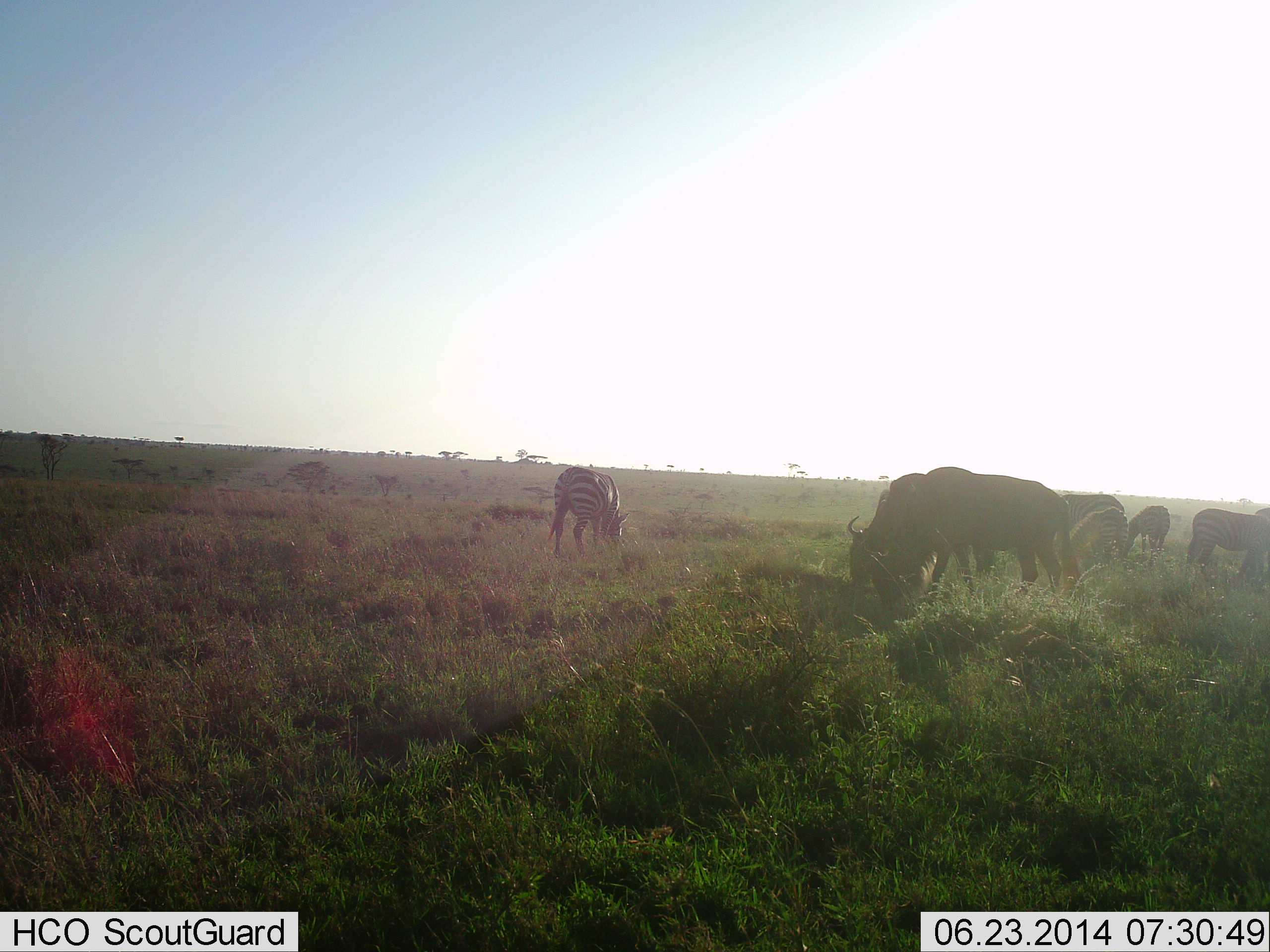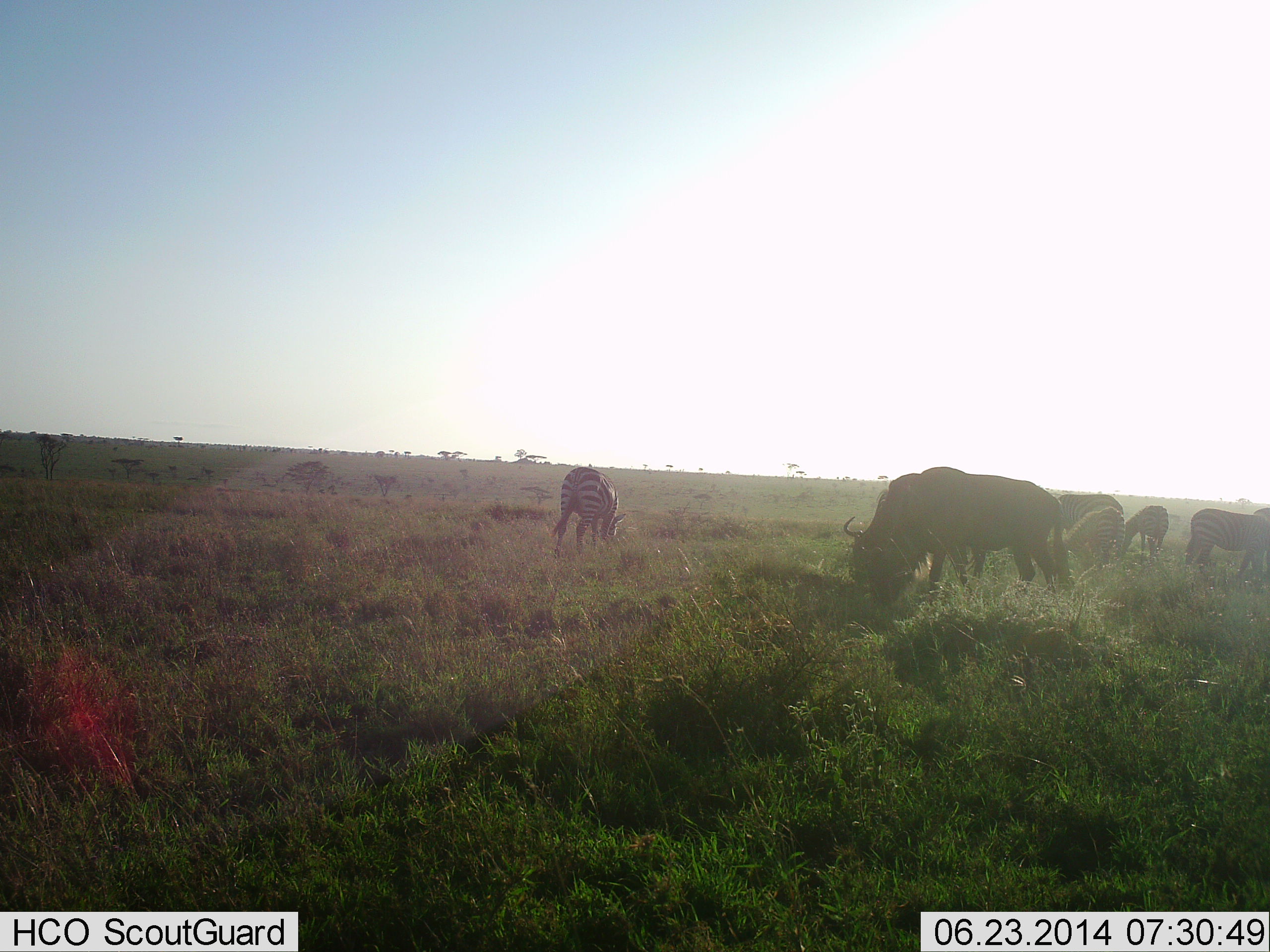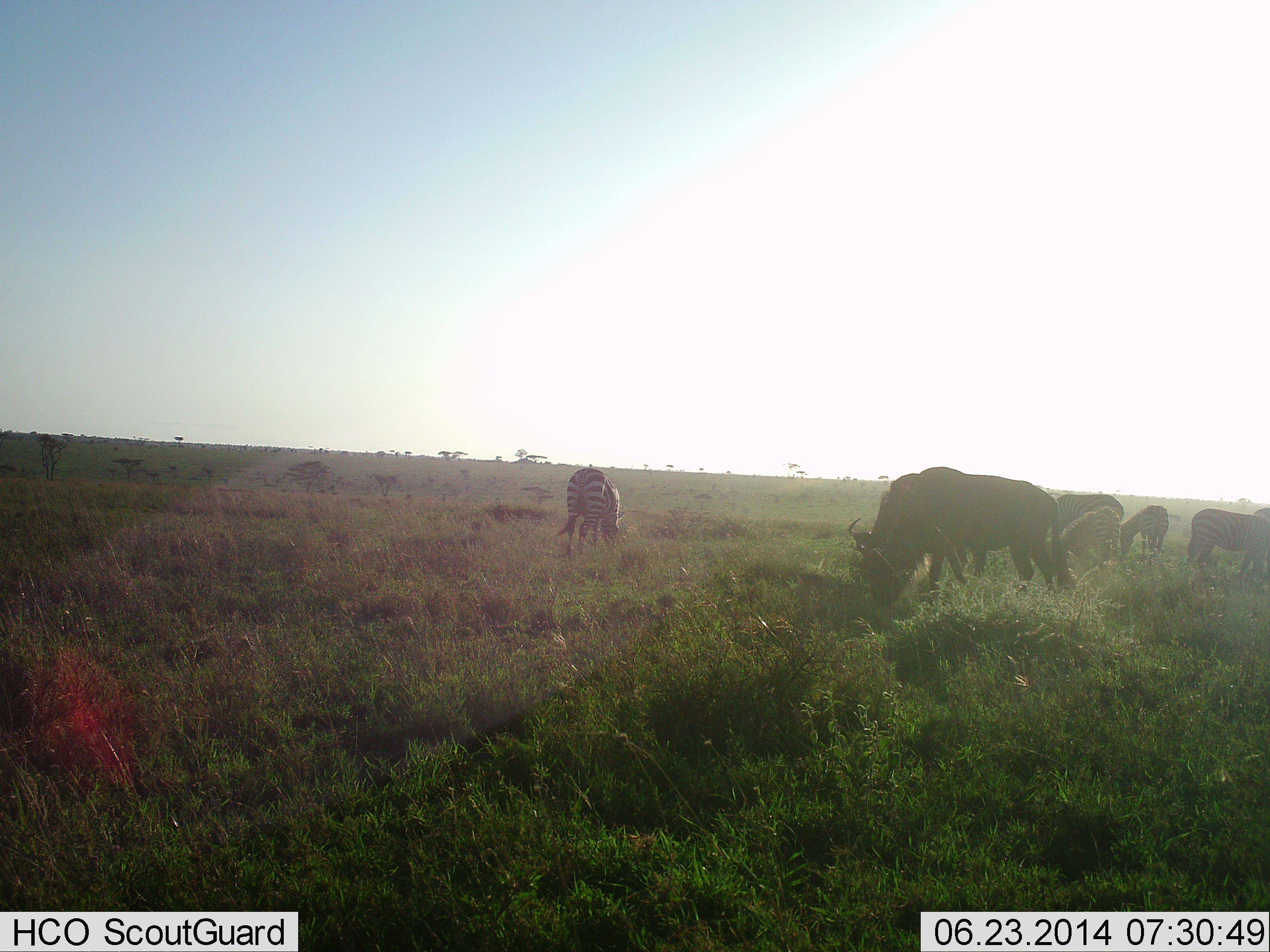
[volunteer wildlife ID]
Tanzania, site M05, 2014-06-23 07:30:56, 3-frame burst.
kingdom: Animalia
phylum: Chordata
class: Mammalia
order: Artiodactyla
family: Bovidae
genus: Connochaetes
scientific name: Connochaetes taurinus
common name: blue wildebeest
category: wildebeest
Wildebeest (blue wildebeest) (Connochaetes taurinus), count 3. Behavior (volunteer vote fractions): standing 20%, resting 0%, moving 0%, interacting 0%. Young present (vote fraction): 20%. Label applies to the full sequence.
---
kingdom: Animalia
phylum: Chordata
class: Mammalia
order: Perissodactyla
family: Equidae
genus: Equus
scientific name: Equus quagga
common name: plains zebra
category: zebra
Zebra (plains zebra) (Equus quagga), count 3. Behavior (volunteer vote fractions): standing 31%, resting 0%, moving 0%, interacting 0%. Young present (vote fraction): 0%. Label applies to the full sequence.